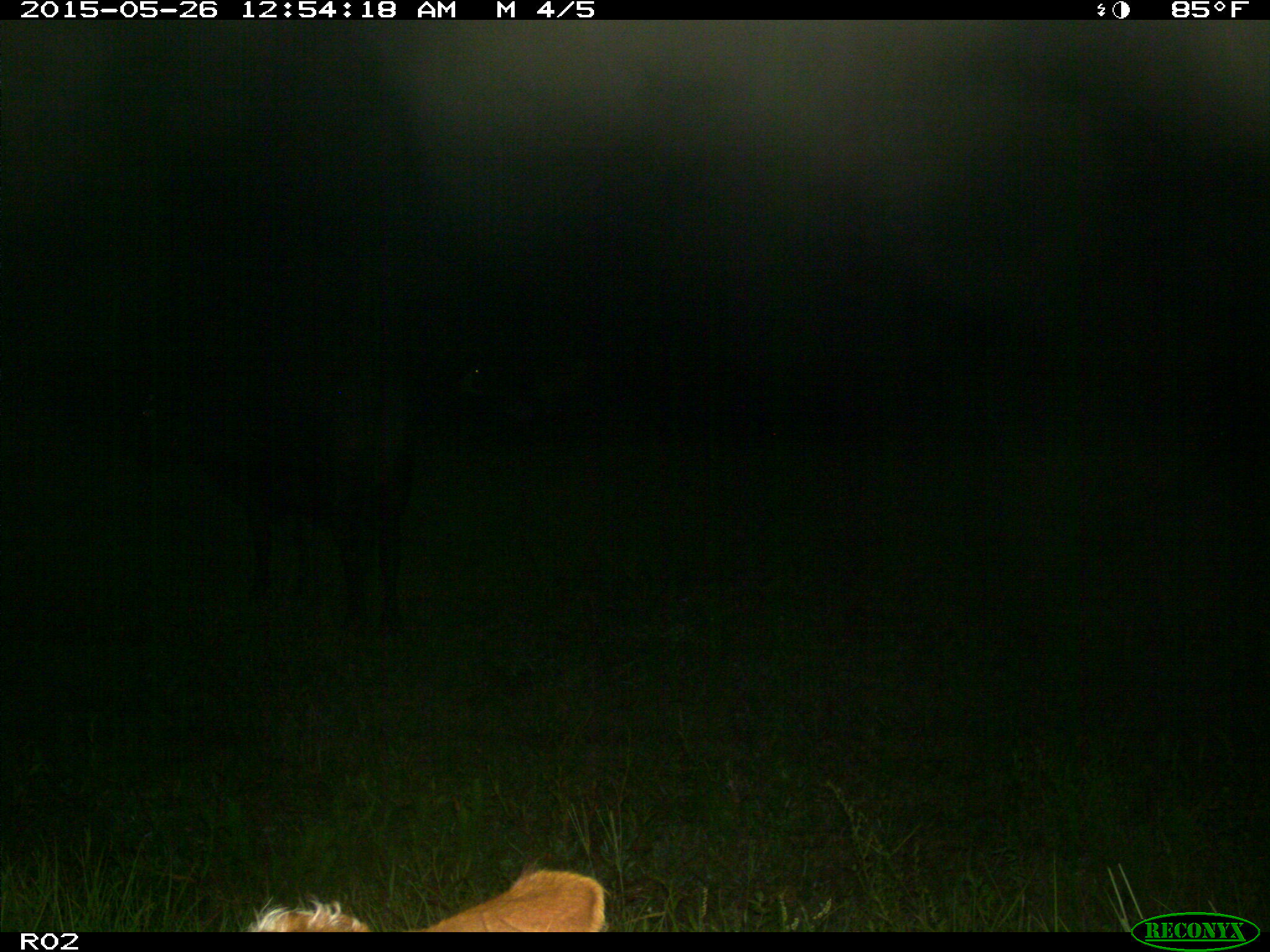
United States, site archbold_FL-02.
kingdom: Animalia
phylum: Chordata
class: Mammalia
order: Artiodactyla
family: Bovidae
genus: Bos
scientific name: Bos taurus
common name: domestic cow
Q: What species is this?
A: Bos taurus (domestic cow).